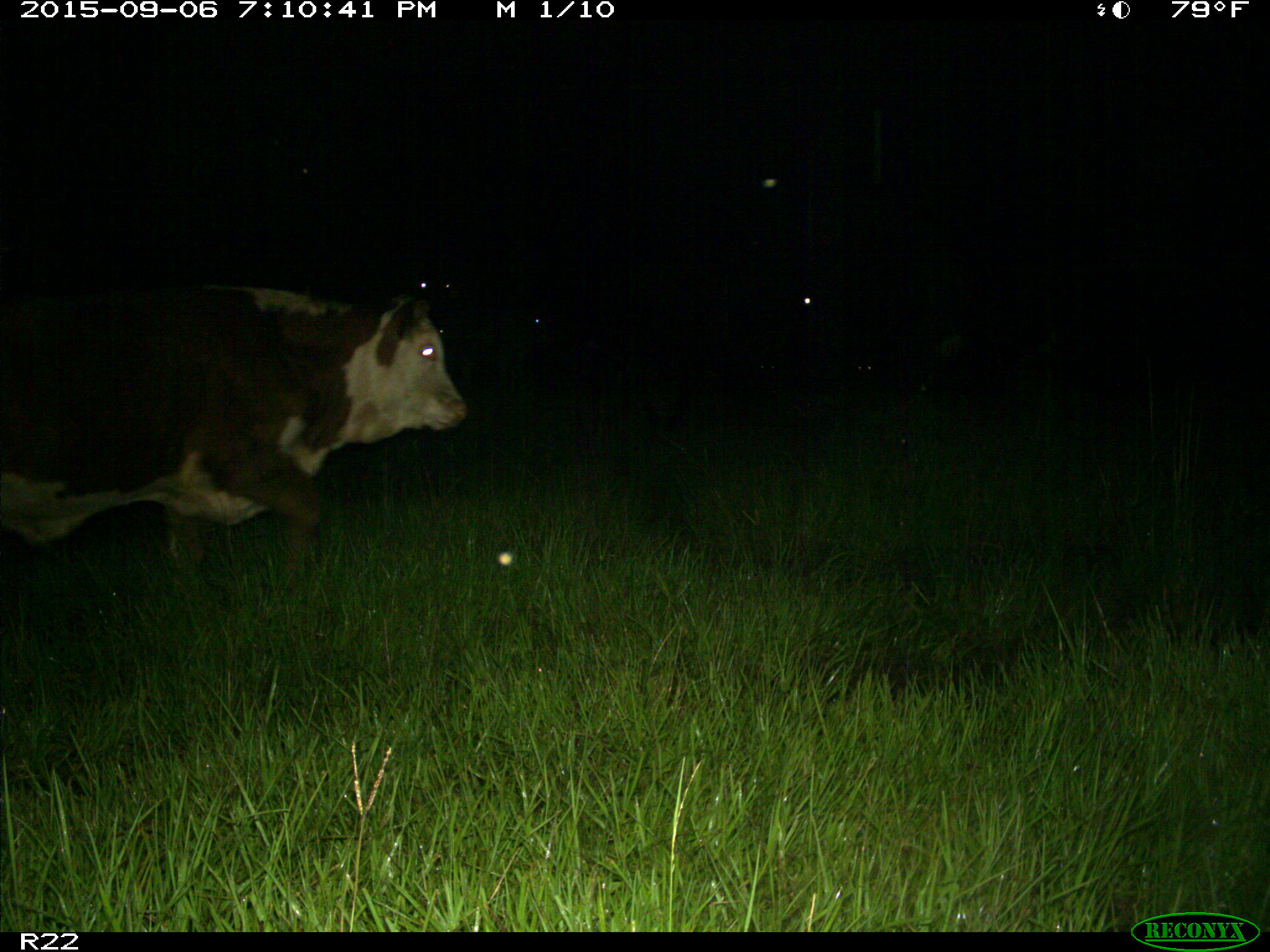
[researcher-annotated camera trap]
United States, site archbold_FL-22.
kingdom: Animalia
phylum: Chordata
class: Mammalia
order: Artiodactyla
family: Bovidae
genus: Bos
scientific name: Bos taurus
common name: domestic cow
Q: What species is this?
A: Bos taurus (domestic cow).